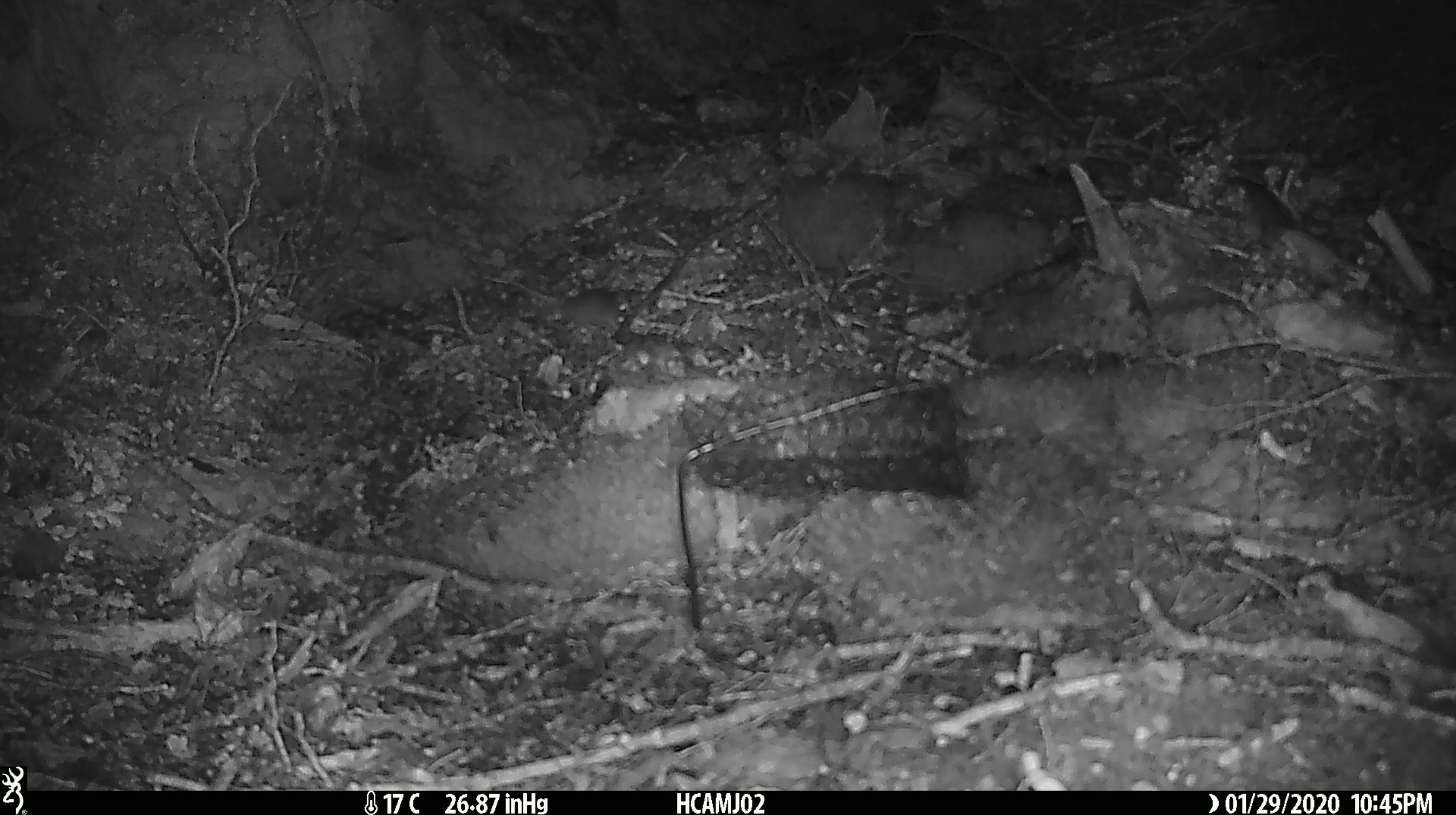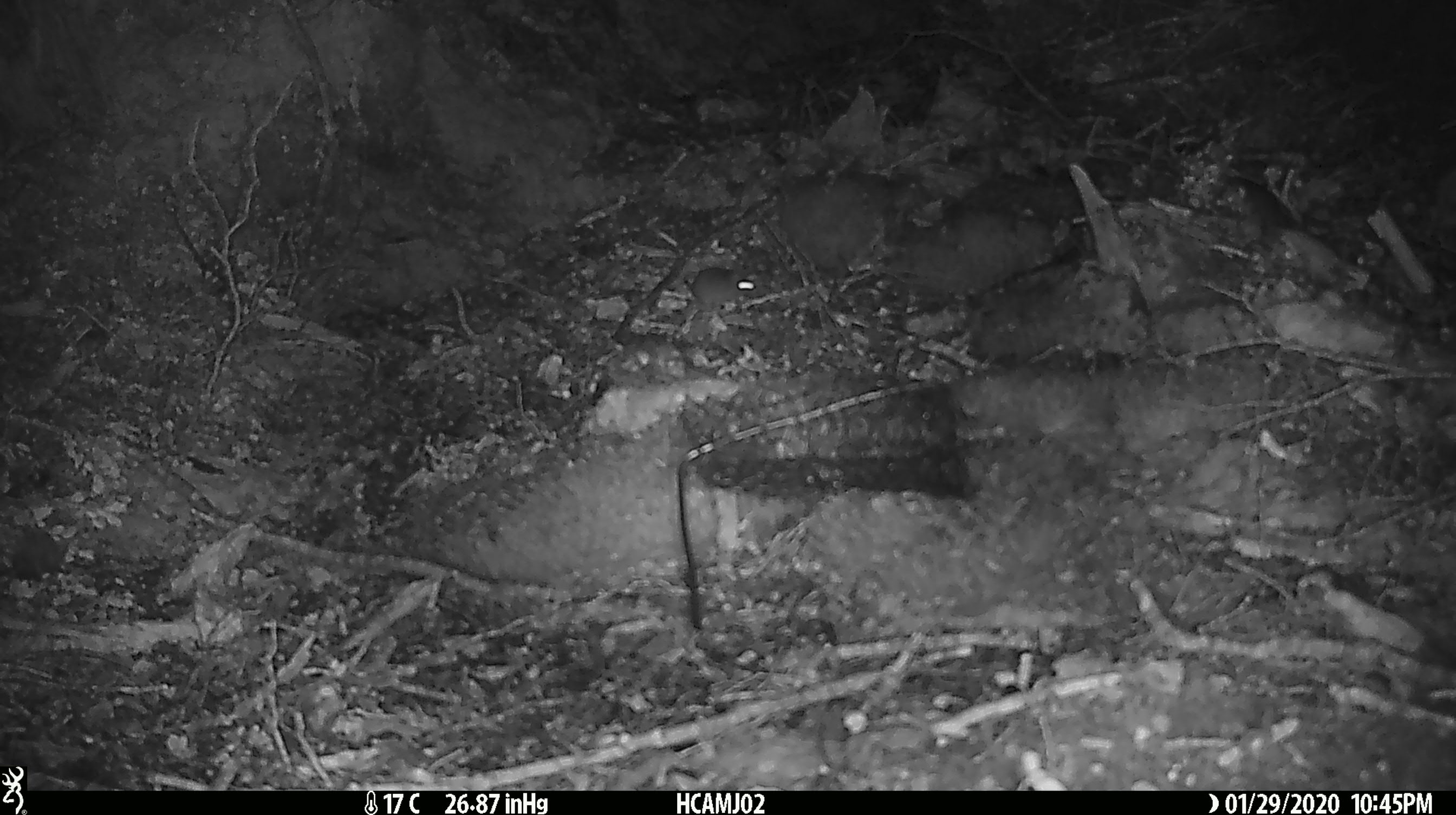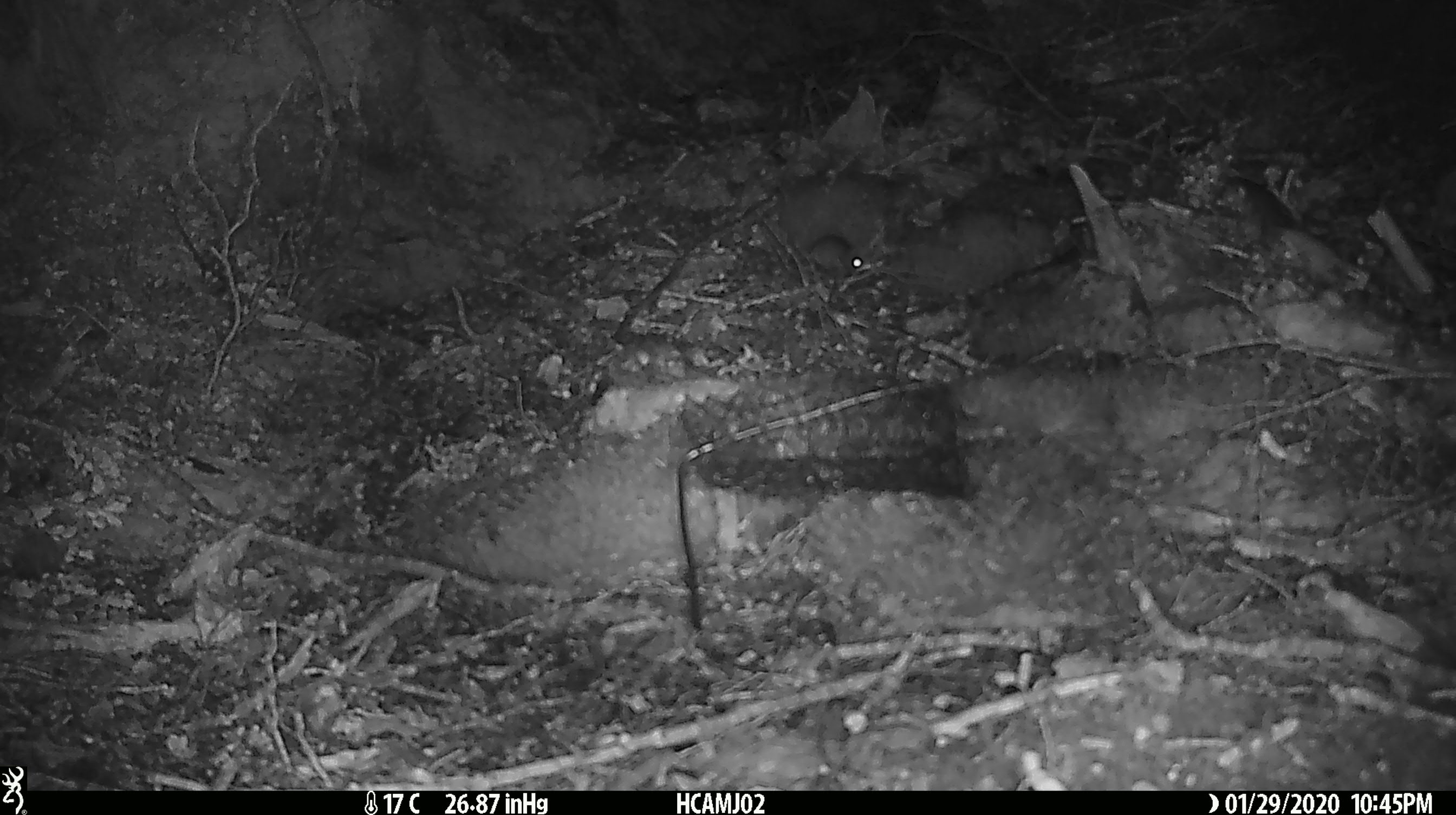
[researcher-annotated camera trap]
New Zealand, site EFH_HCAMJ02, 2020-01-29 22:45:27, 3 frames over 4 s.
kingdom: Animalia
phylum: Chordata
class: Mammalia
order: Rodentia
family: Muridae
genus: Mus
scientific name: Mus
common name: mouse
Mouse (Mus).